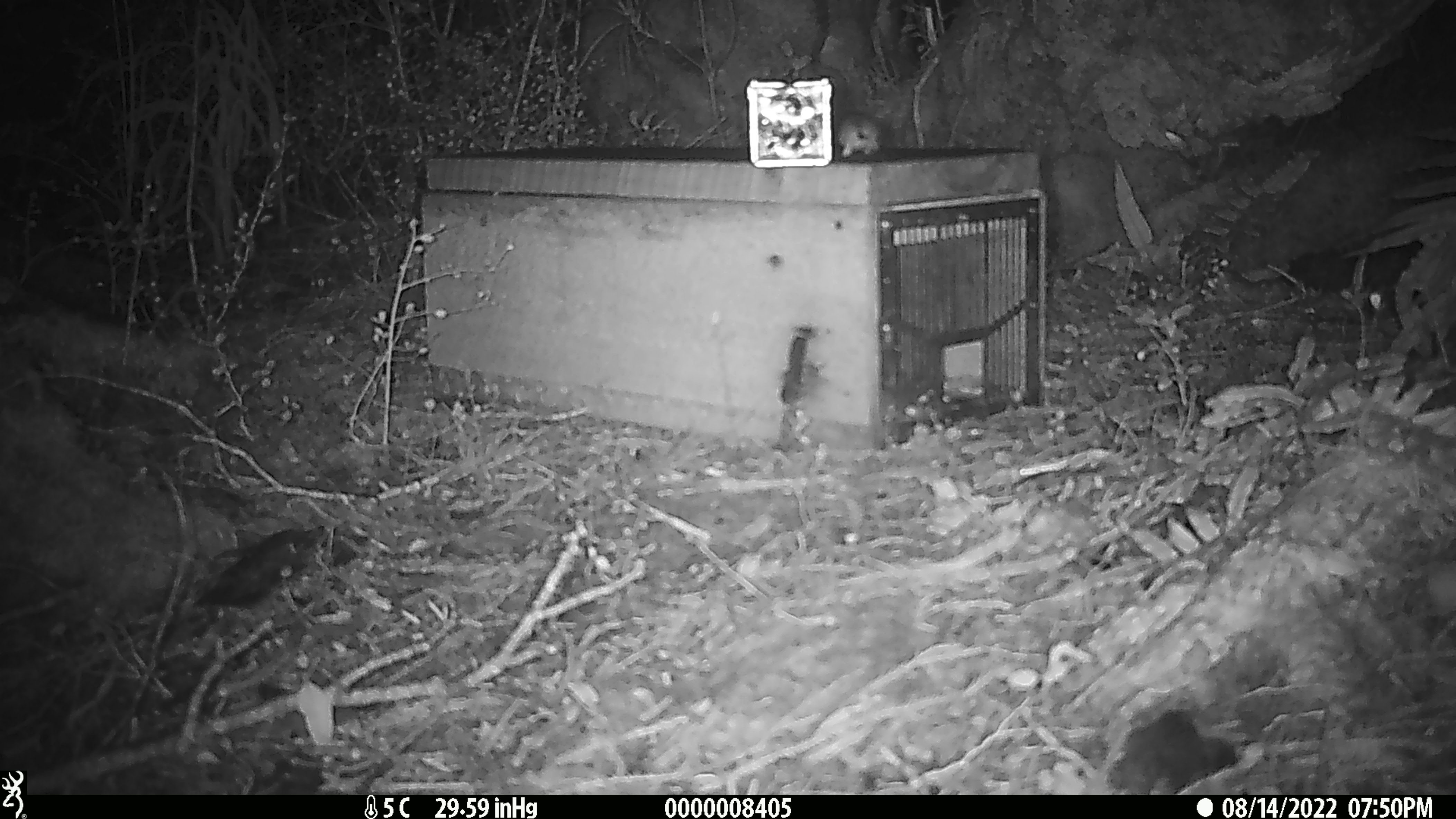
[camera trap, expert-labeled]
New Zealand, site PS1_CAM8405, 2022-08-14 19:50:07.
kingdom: Animalia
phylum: Chordata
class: Mammalia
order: Rodentia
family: Muridae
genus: Mus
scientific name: Mus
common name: mouse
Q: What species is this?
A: Mouse (Mus).